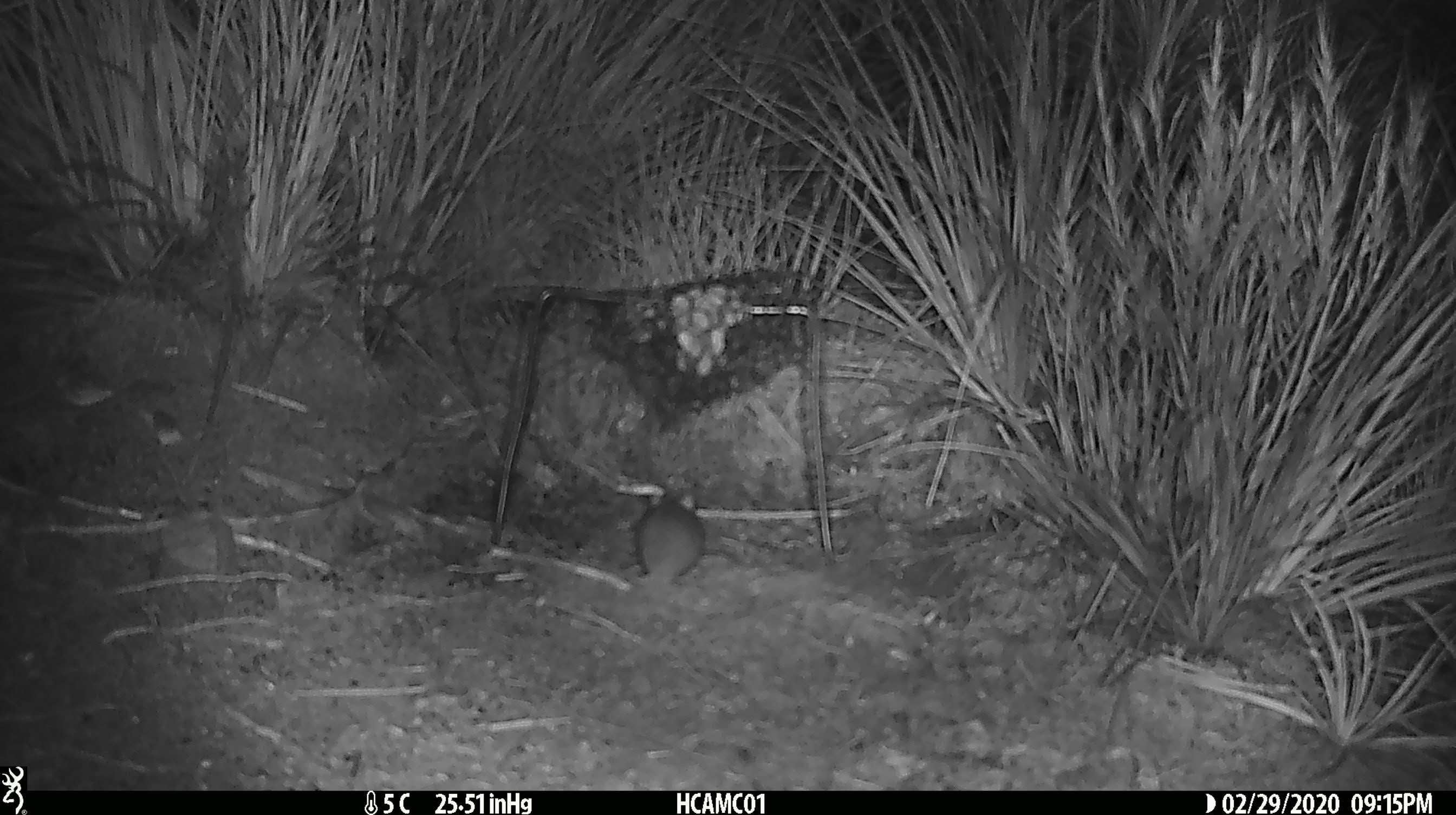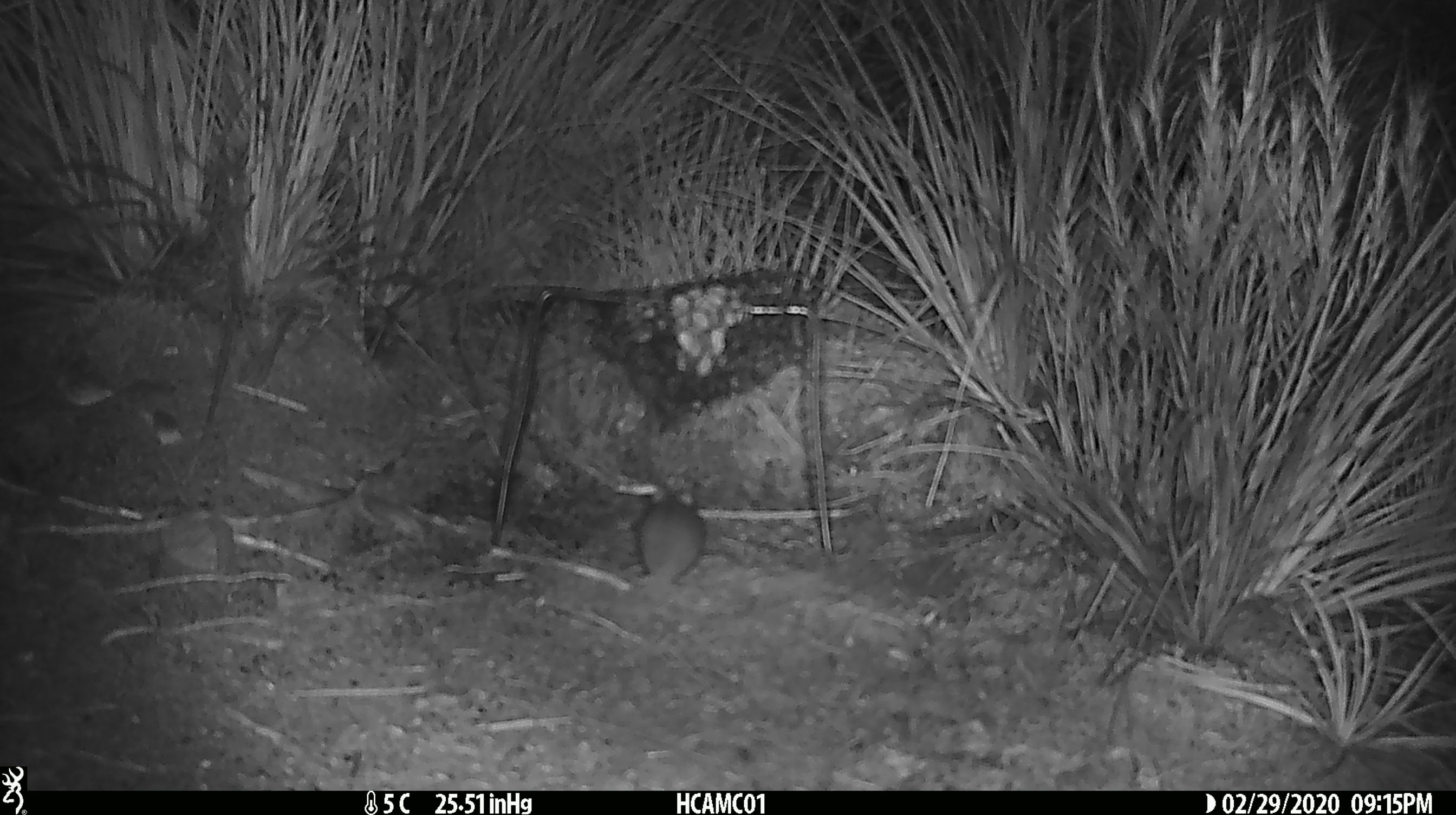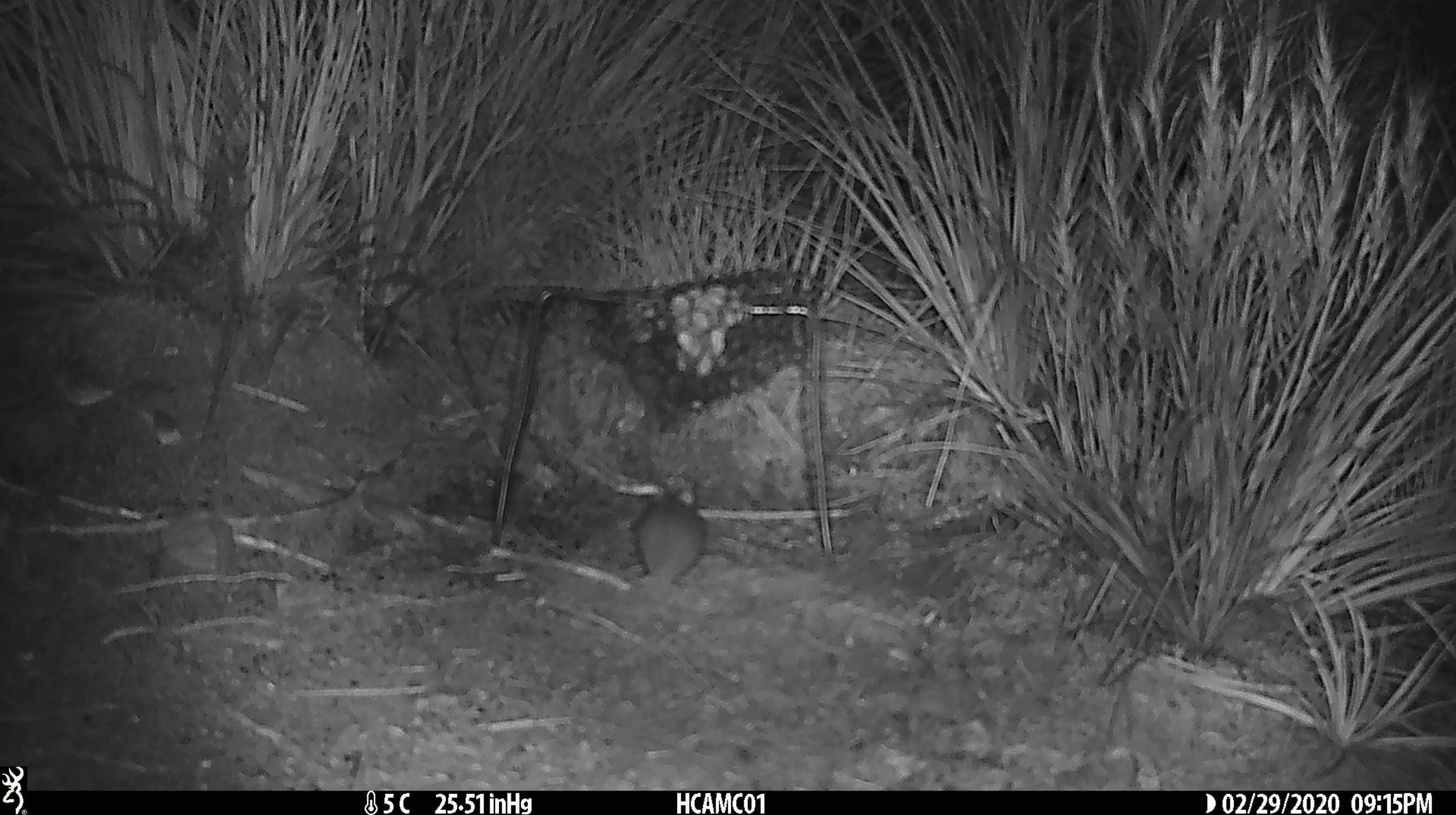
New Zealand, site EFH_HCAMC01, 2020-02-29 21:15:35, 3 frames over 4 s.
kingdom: Animalia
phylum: Chordata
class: Mammalia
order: Rodentia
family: Muridae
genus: Mus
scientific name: Mus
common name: mouse